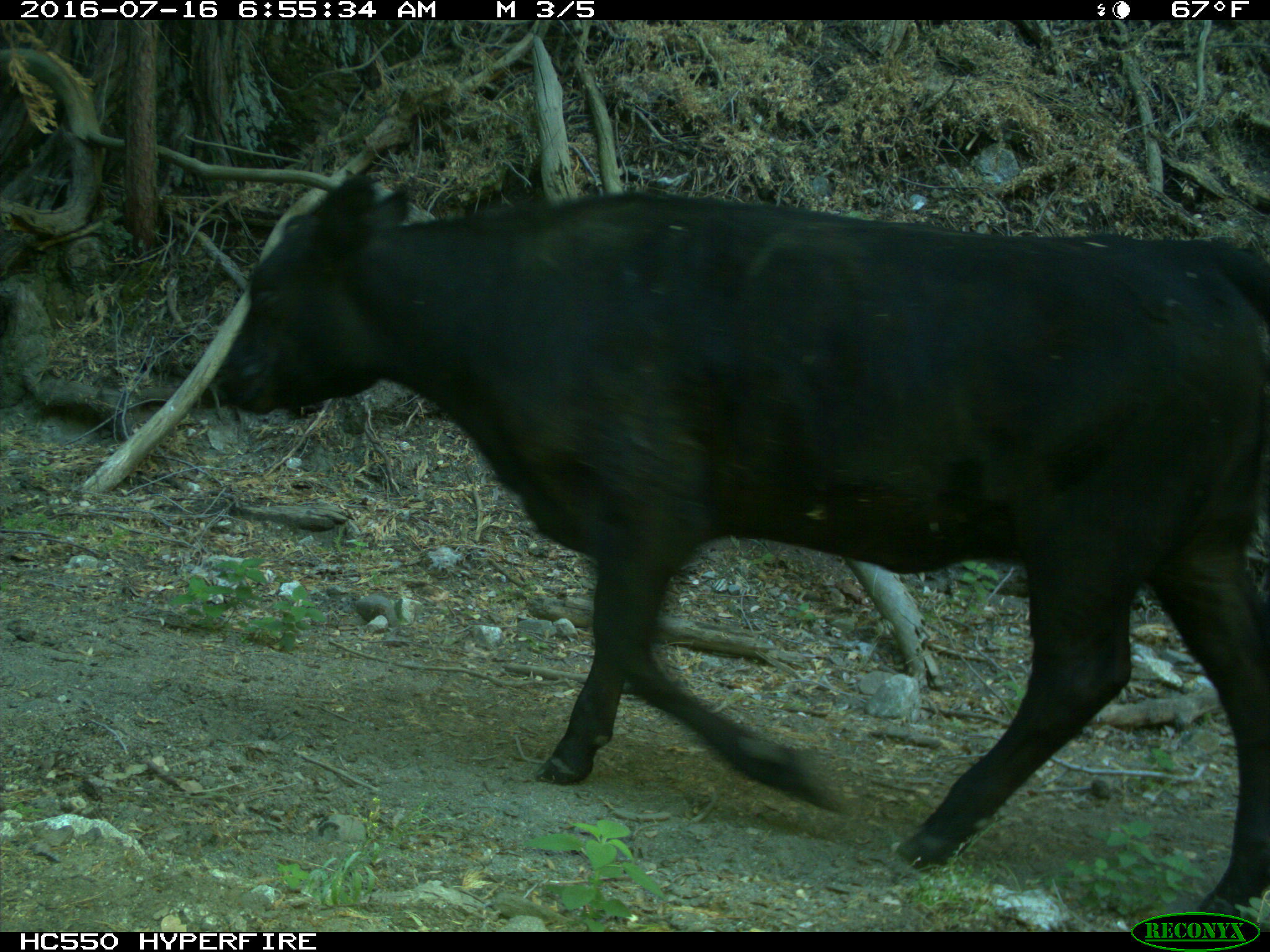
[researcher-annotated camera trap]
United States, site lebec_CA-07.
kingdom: Animalia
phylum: Chordata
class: Mammalia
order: Artiodactyla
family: Bovidae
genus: Bos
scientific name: Bos taurus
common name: domestic cow